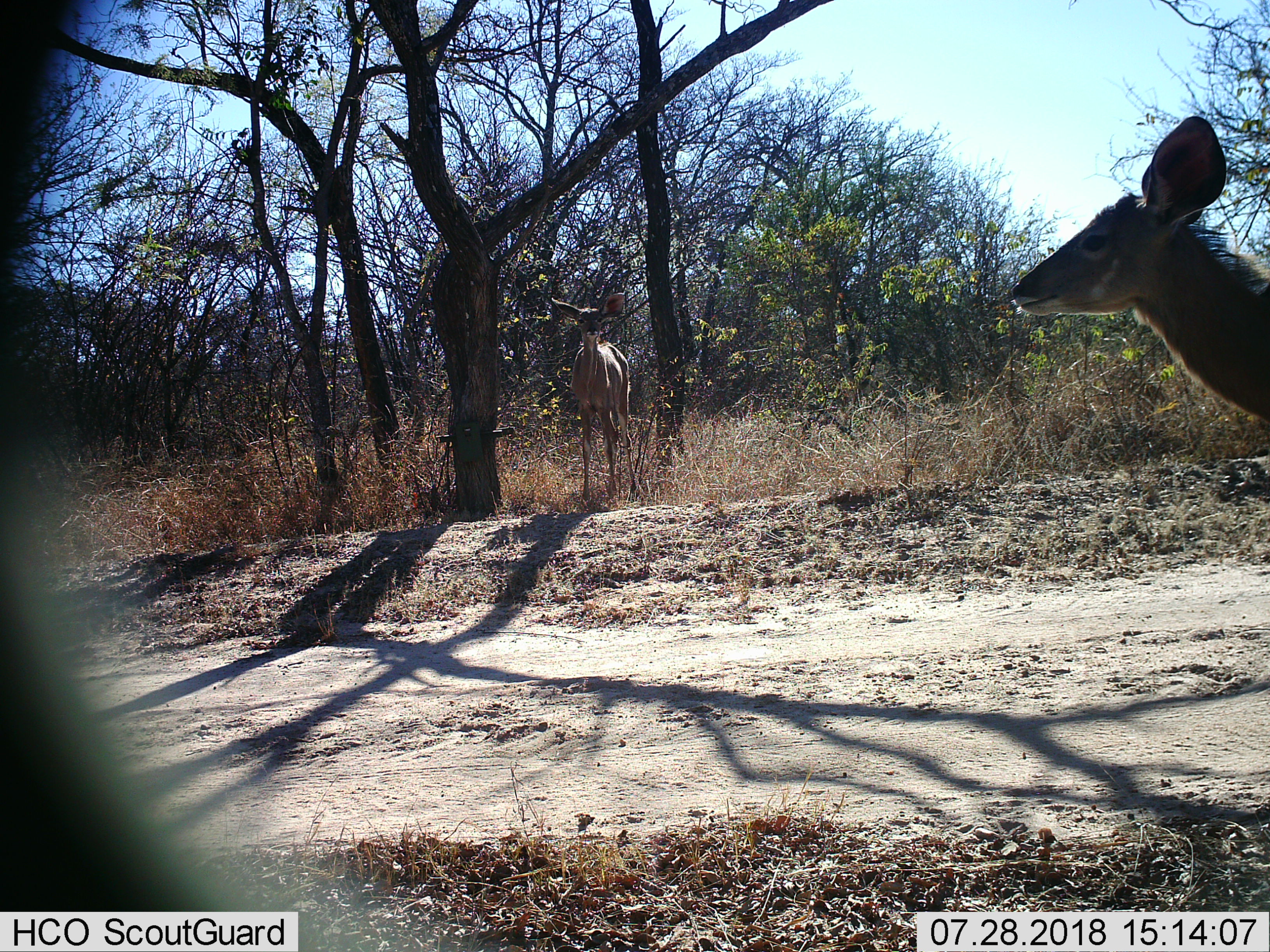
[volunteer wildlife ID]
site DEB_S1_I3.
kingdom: Animalia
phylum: Chordata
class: Mammalia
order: Artiodactyla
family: Bovidae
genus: Tragelaphus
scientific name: Tragelaphus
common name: kudu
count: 2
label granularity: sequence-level